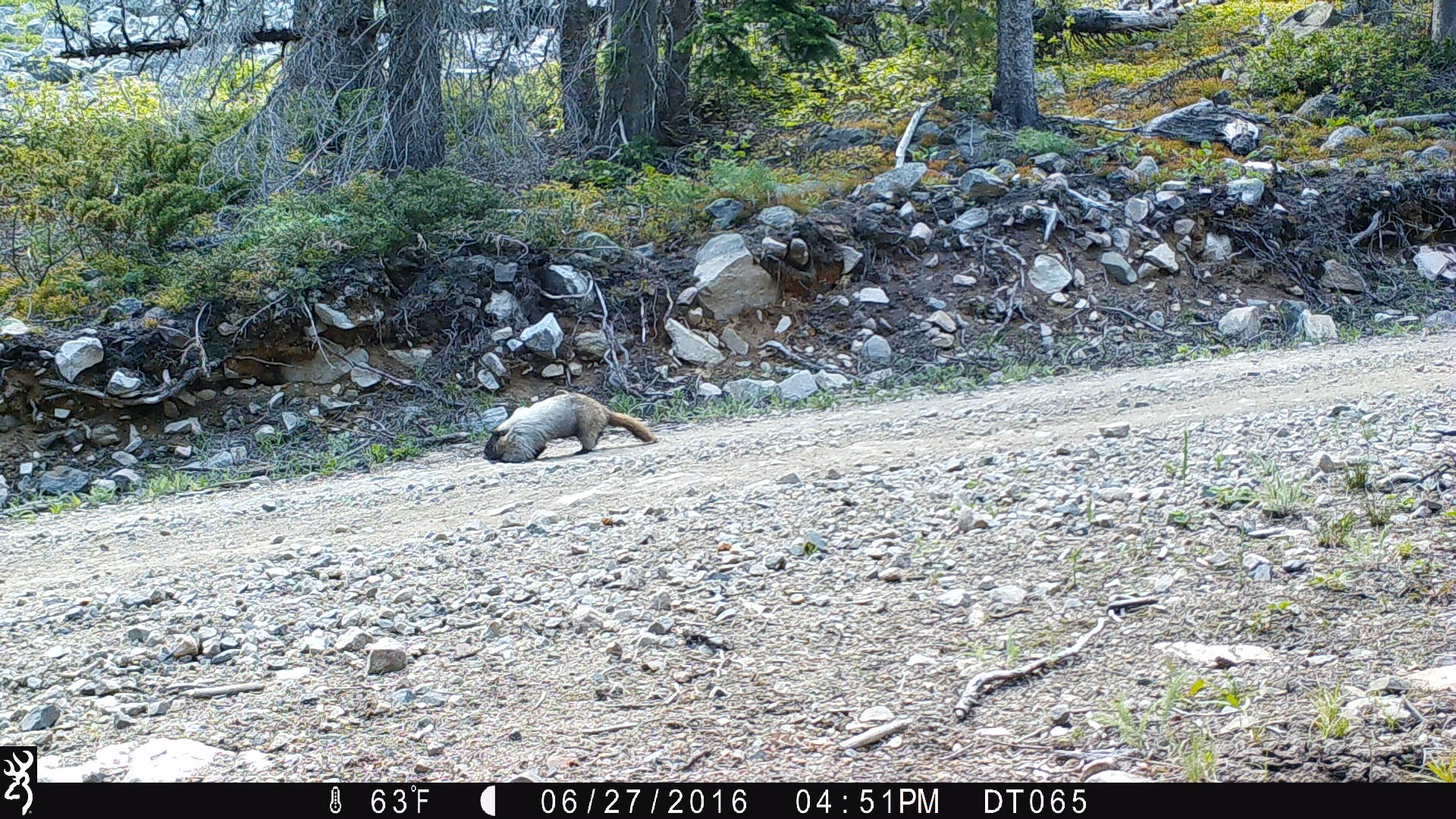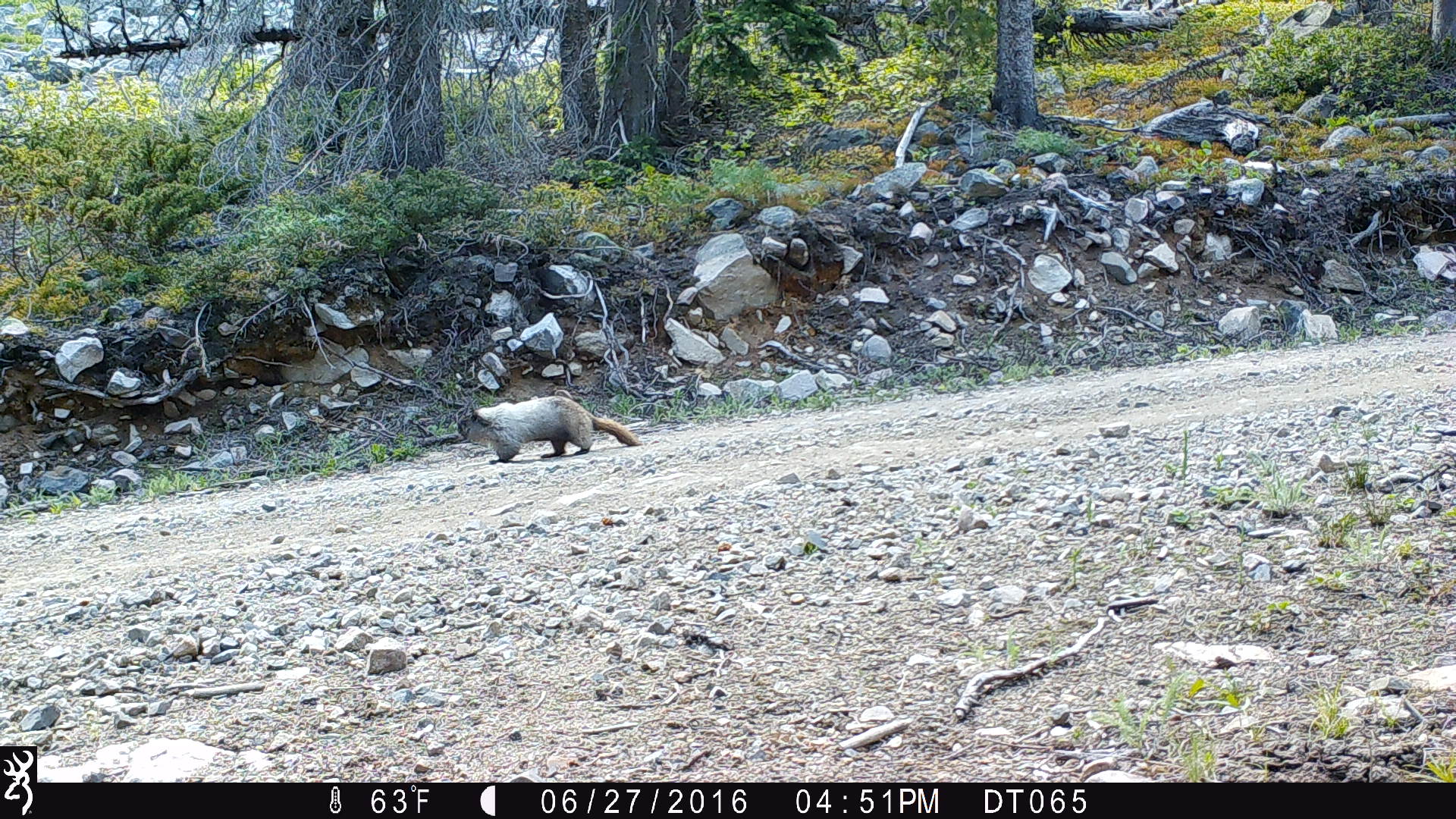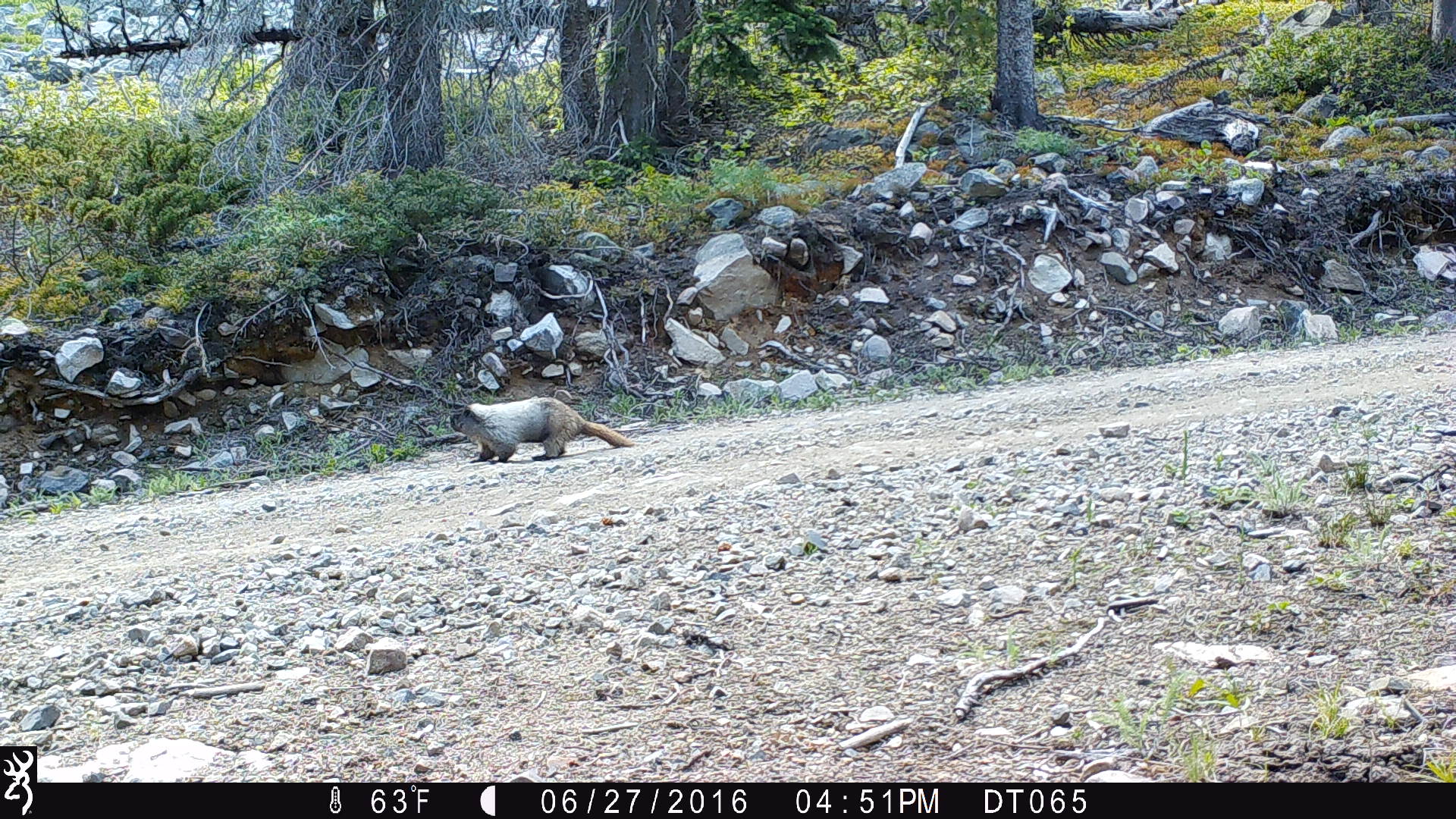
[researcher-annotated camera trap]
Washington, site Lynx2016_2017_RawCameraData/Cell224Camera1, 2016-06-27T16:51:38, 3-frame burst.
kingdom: Animalia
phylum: Chordata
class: Mammalia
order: Rodentia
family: Sciuridae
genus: Marmota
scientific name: Marmota caligata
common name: hoary marmot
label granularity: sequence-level